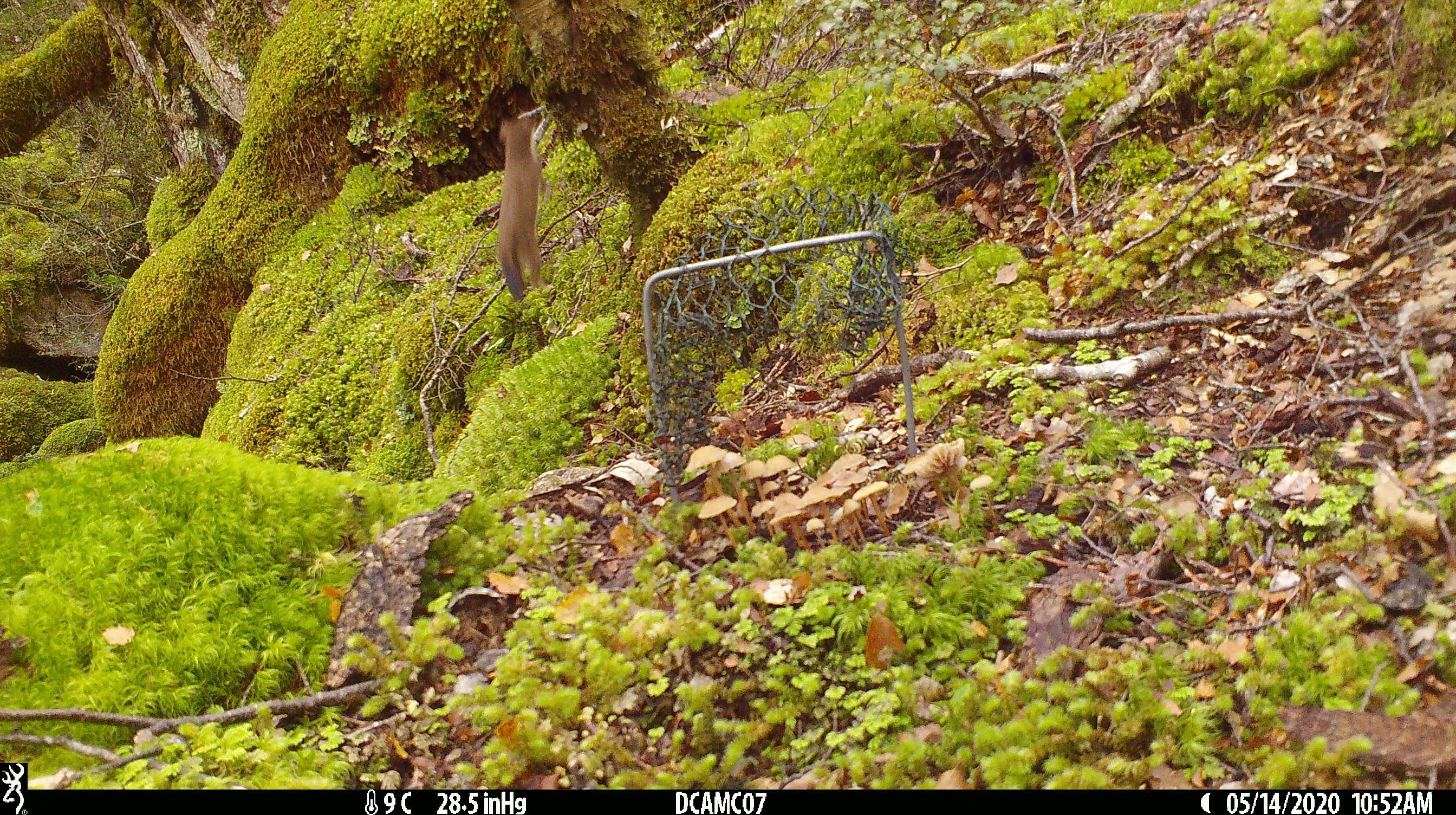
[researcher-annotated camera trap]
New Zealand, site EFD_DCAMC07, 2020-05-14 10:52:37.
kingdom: Animalia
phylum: Chordata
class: Mammalia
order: Carnivora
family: Mustelidae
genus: Mustela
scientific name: Mustela erminea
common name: stoat